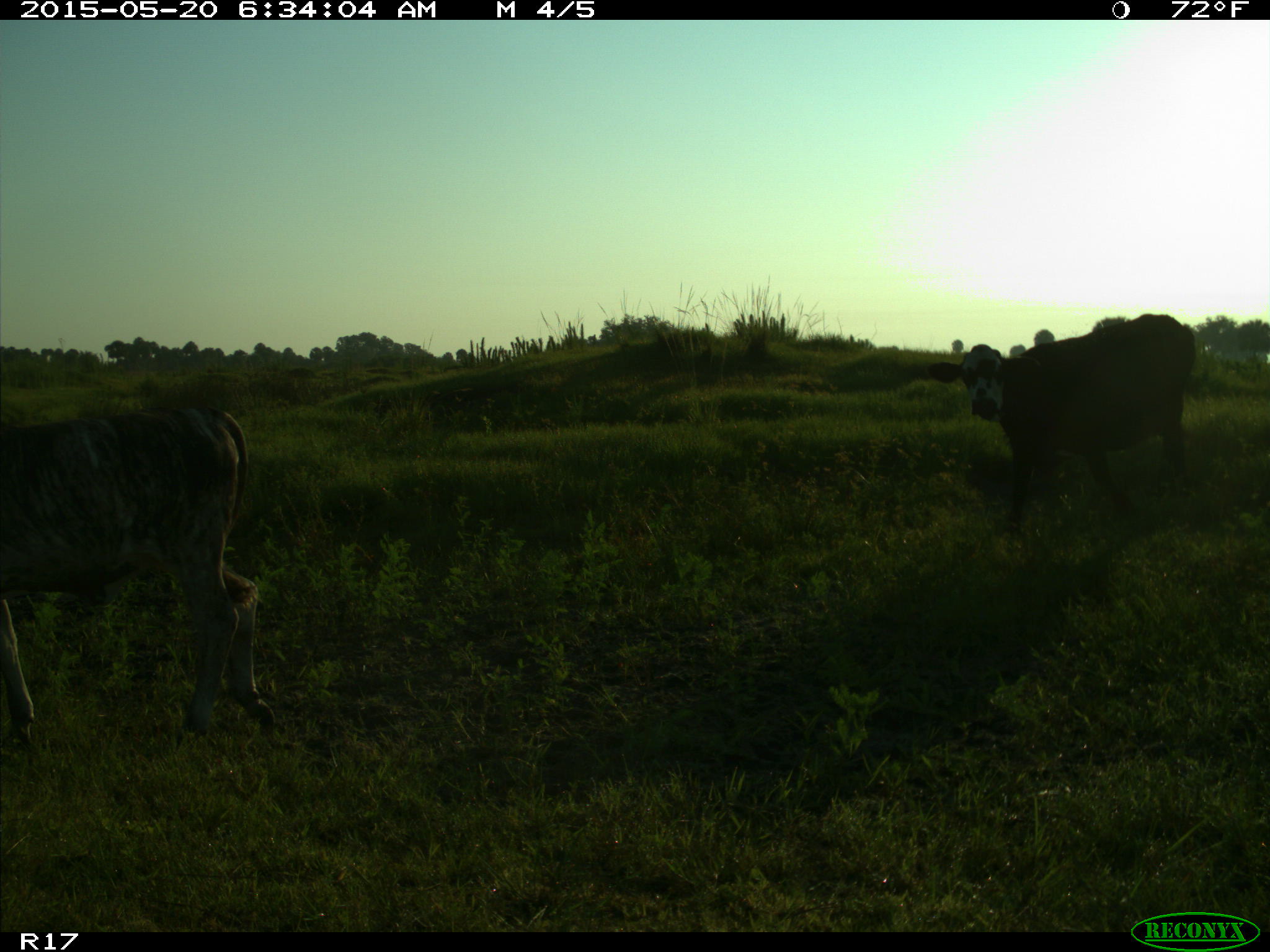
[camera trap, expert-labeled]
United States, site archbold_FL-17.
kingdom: Animalia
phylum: Chordata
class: Mammalia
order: Artiodactyla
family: Bovidae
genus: Bos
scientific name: Bos taurus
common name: domestic cow